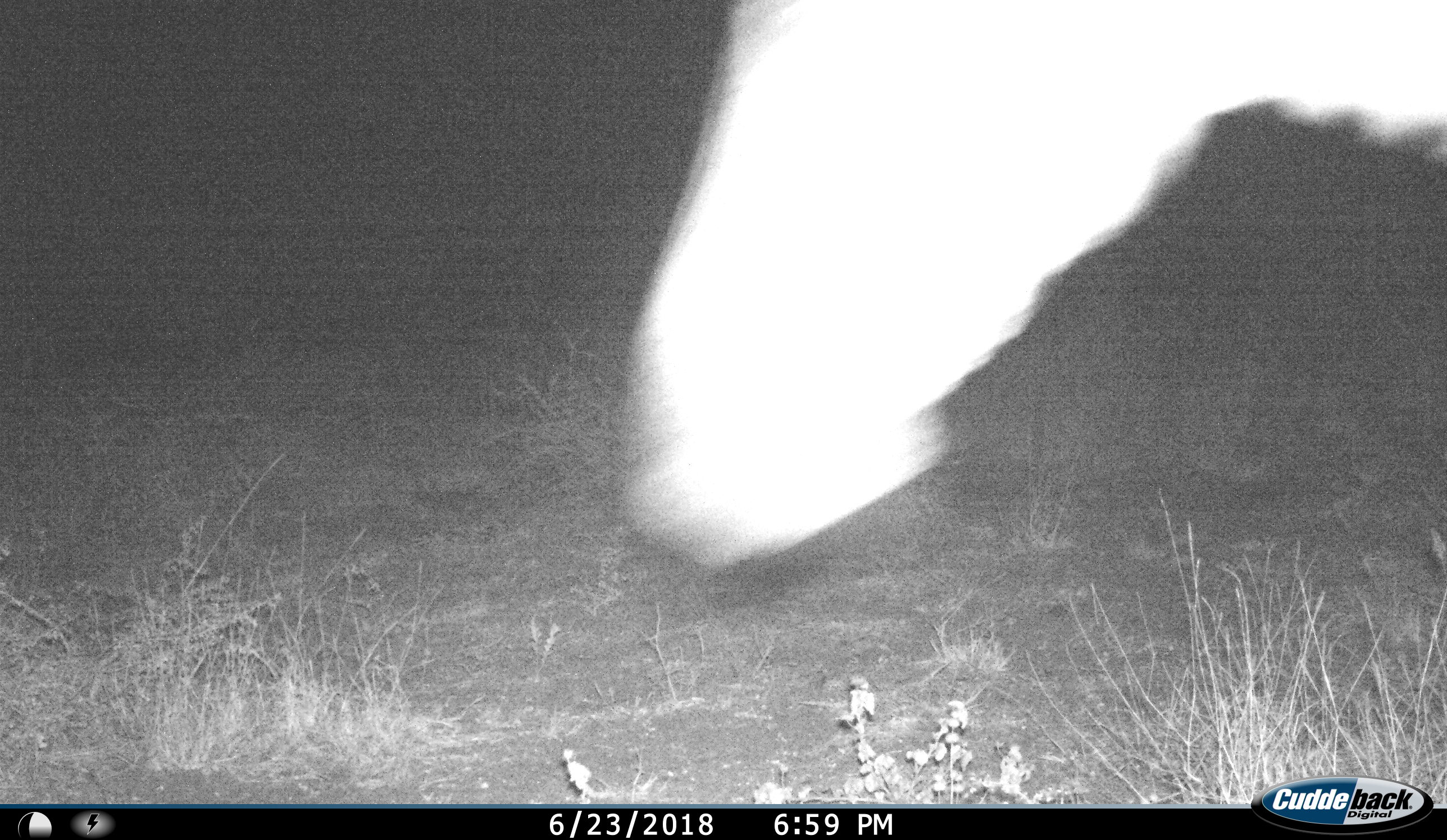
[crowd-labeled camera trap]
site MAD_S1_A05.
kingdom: Animalia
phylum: Chordata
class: Mammalia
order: Perissodactyla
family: Equidae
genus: Equus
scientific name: Equus quagga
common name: plains zebra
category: zebraplains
Zebraplains (plains zebra) (Equus quagga), count 1. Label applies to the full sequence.